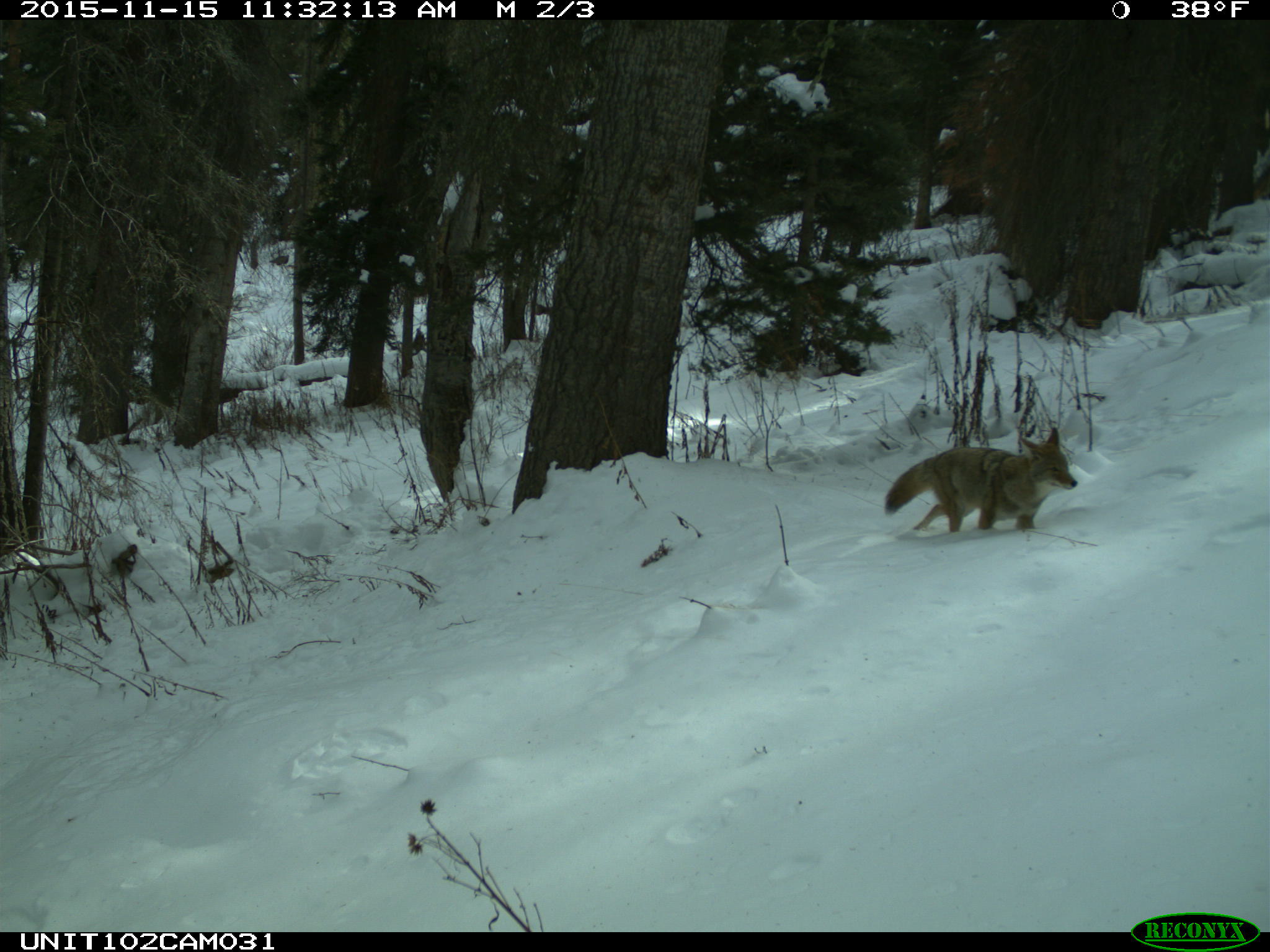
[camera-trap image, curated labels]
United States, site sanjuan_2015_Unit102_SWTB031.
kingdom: Animalia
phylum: Chordata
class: Mammalia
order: Carnivora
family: Canidae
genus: Canis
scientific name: Canis latrans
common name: coyote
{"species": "Canis latrans (coyote)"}